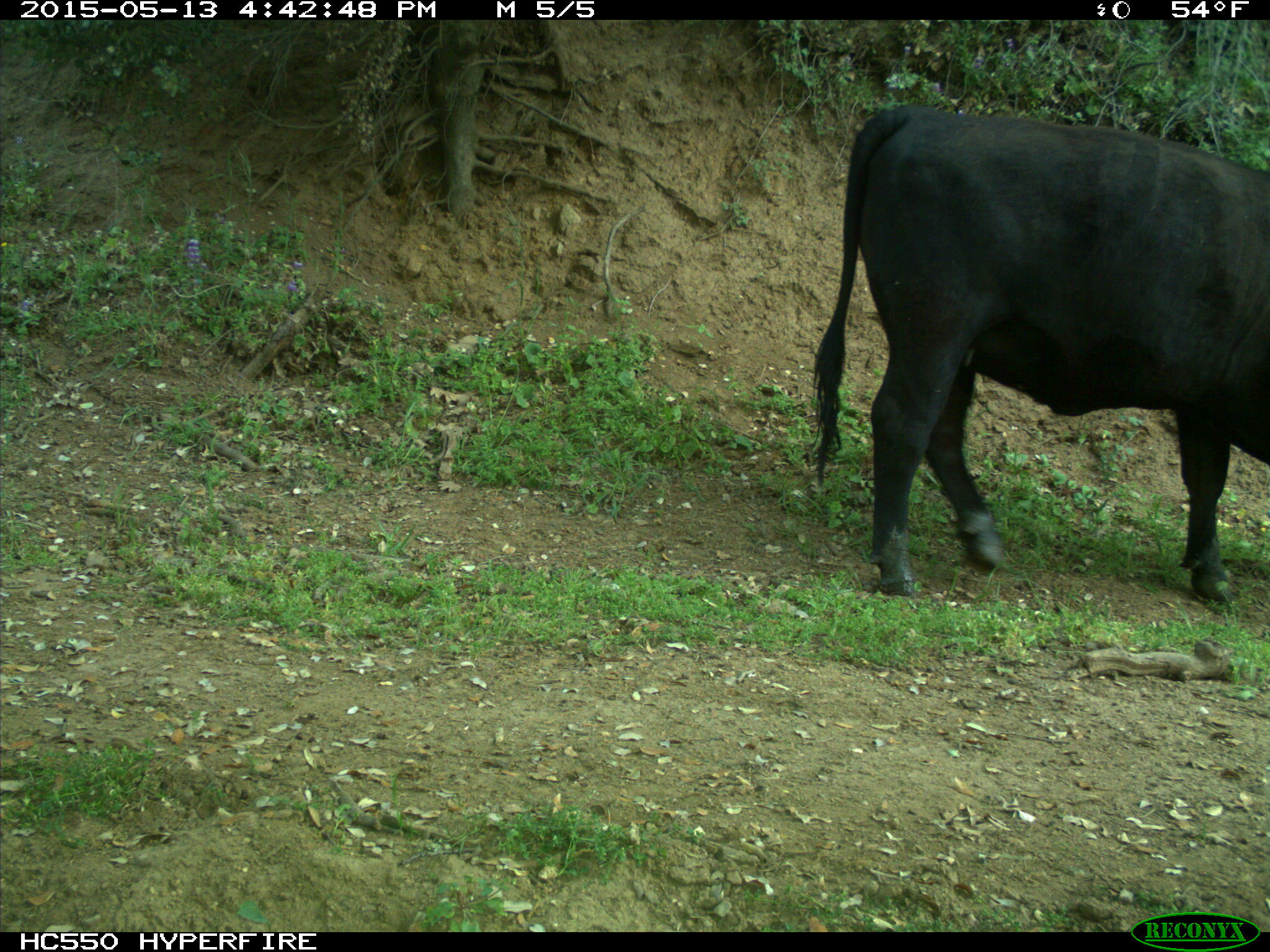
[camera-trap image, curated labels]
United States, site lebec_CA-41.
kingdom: Animalia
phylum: Chordata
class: Mammalia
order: Artiodactyla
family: Bovidae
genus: Bos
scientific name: Bos taurus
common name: domestic cow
Bos taurus (domestic cow).